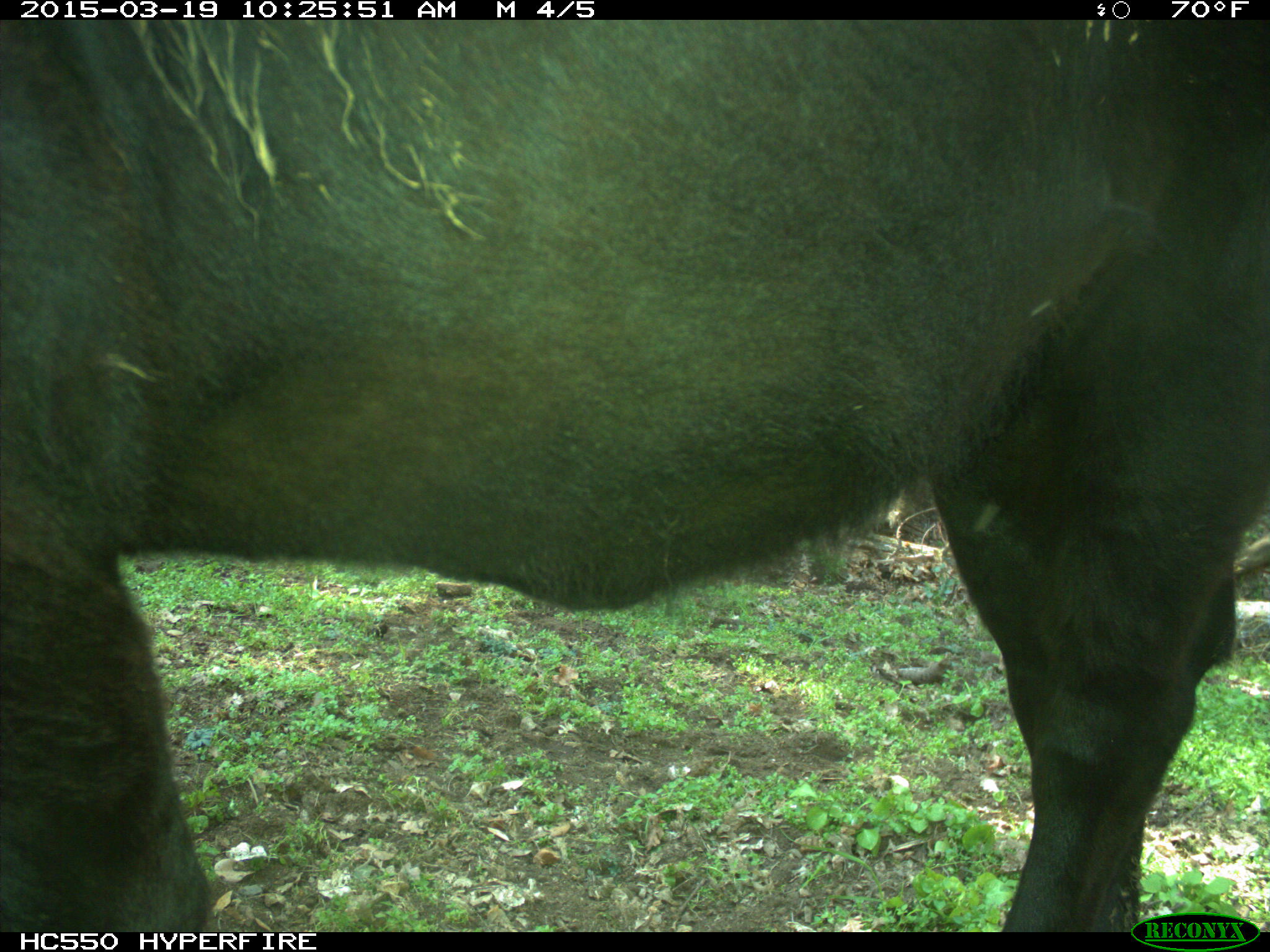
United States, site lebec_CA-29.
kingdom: Animalia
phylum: Chordata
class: Mammalia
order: Artiodactyla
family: Bovidae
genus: Bos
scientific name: Bos taurus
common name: domestic cow